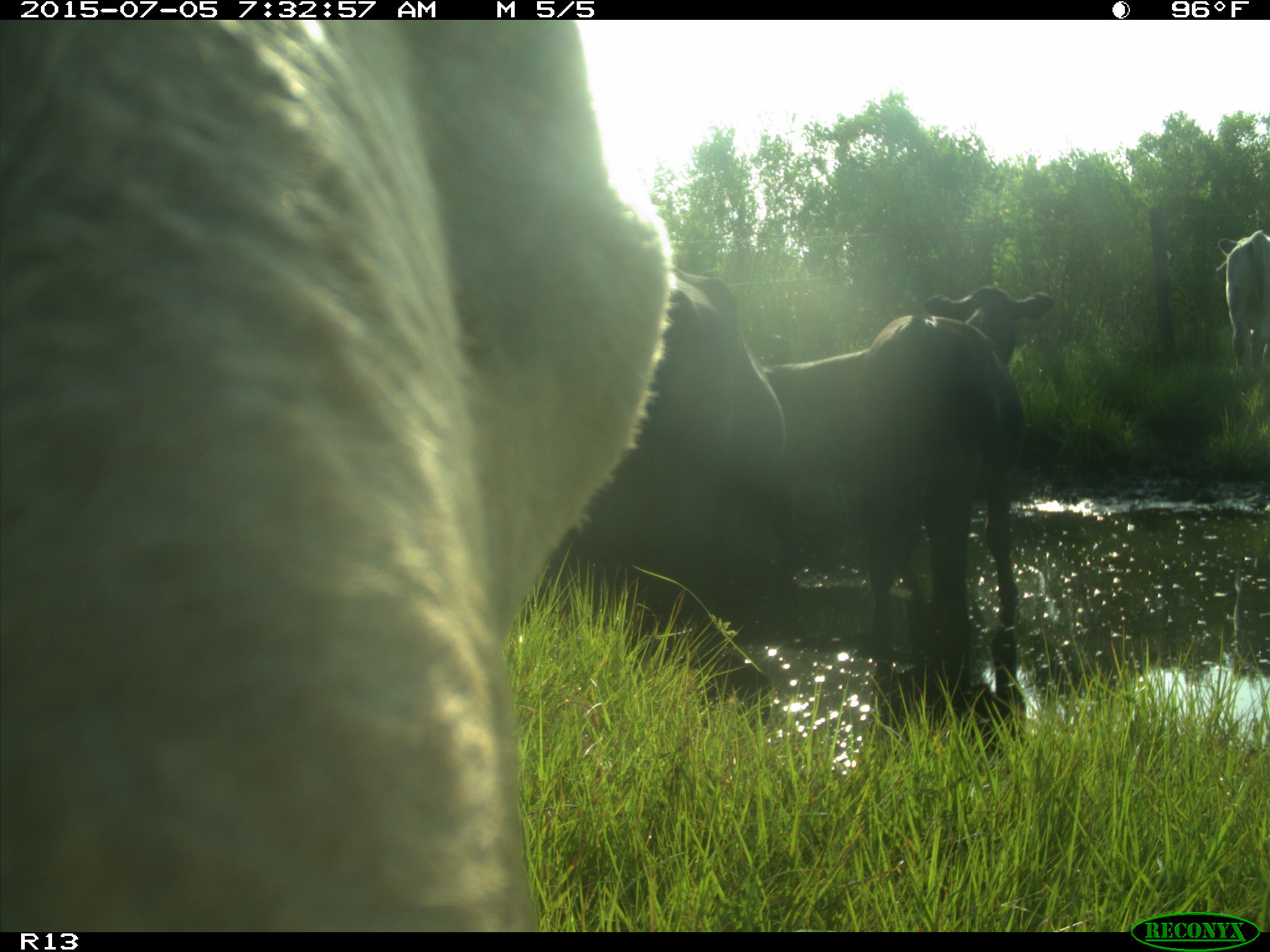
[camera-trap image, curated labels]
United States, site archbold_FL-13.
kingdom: Animalia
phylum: Chordata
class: Mammalia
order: Artiodactyla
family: Bovidae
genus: Bos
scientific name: Bos taurus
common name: domestic cow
Bos taurus (domestic cow).